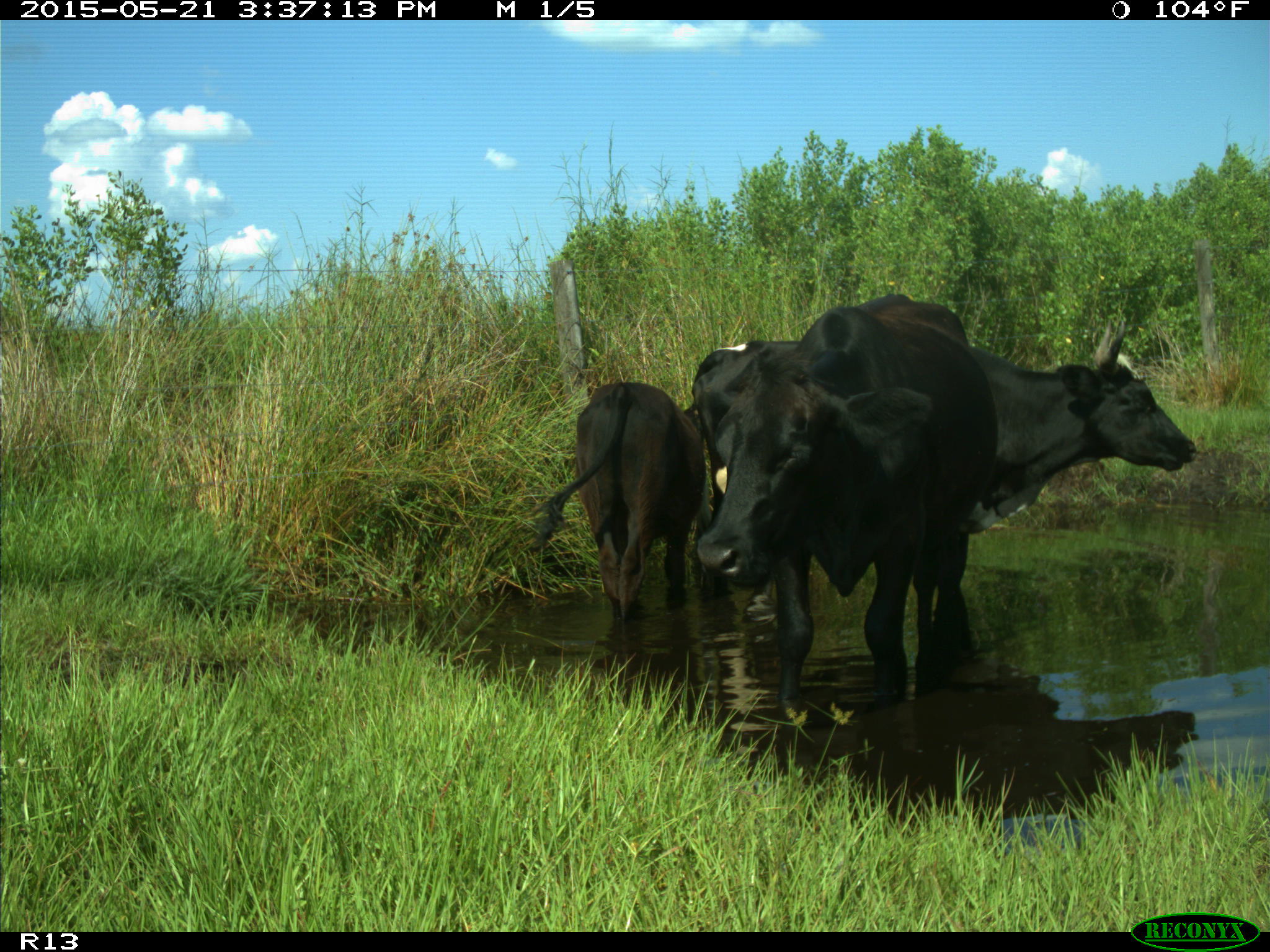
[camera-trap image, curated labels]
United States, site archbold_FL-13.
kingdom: Animalia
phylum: Chordata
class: Mammalia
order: Artiodactyla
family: Bovidae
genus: Bos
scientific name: Bos taurus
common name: domestic cow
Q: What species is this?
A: Bos taurus (domestic cow).